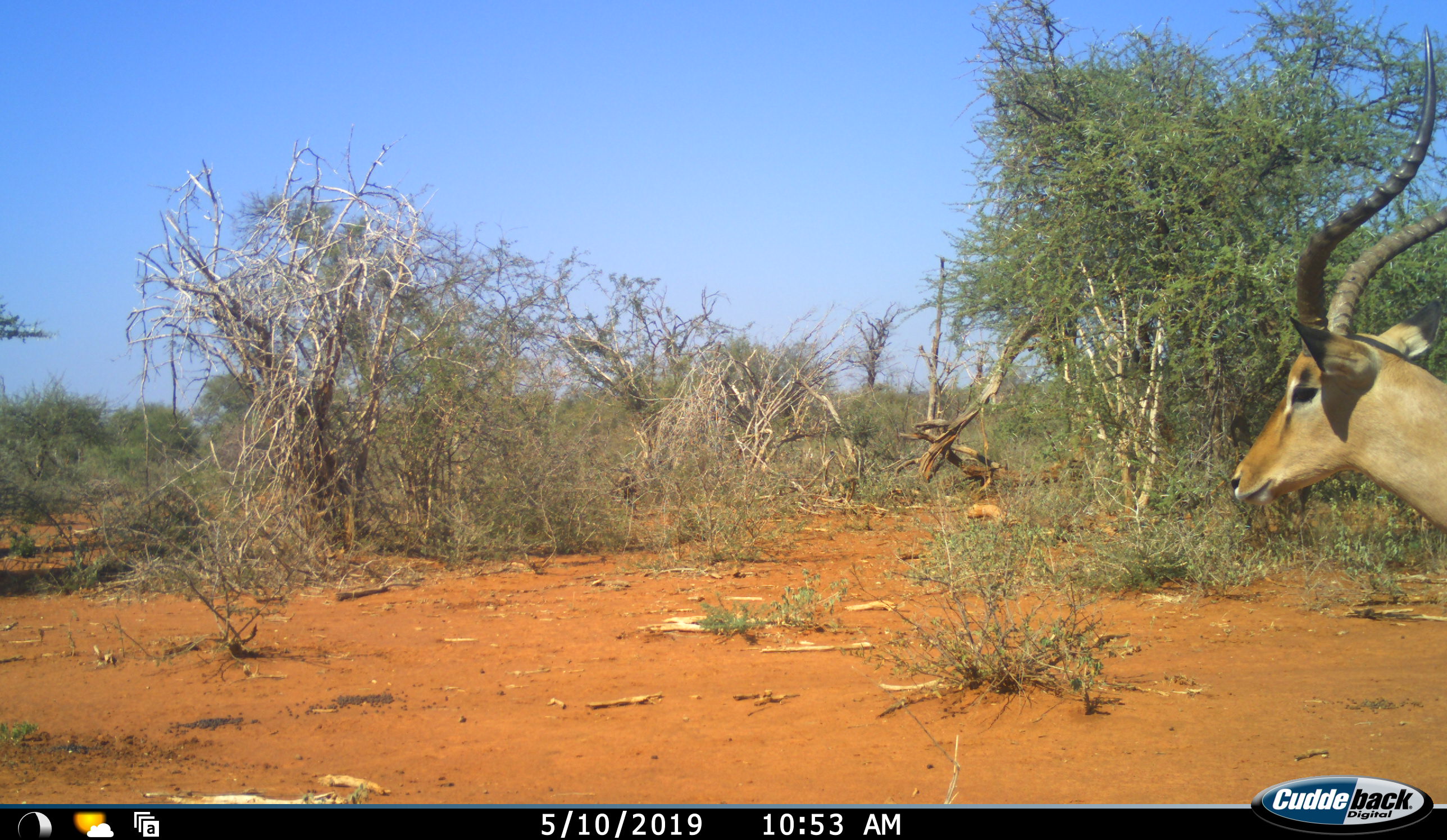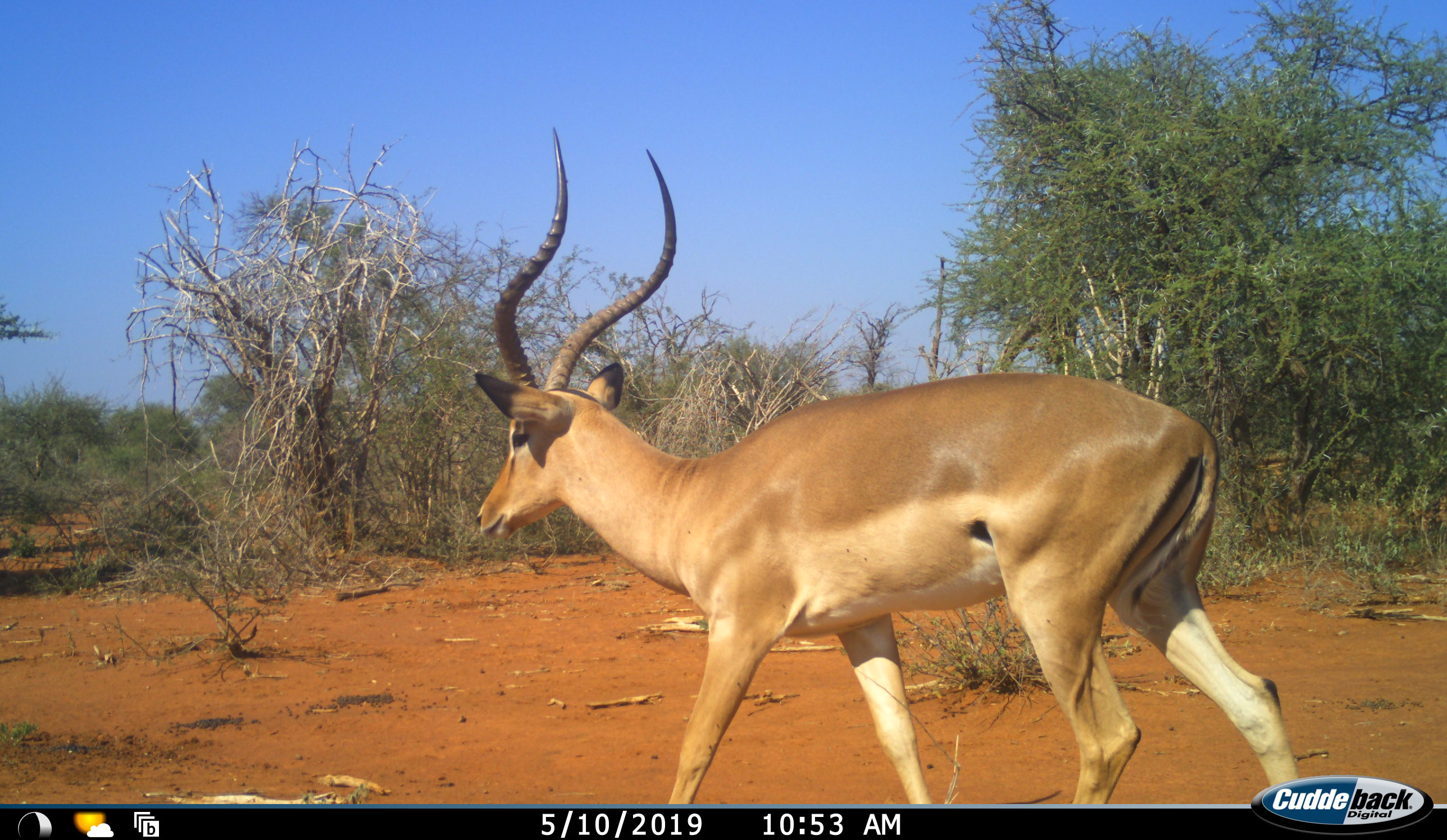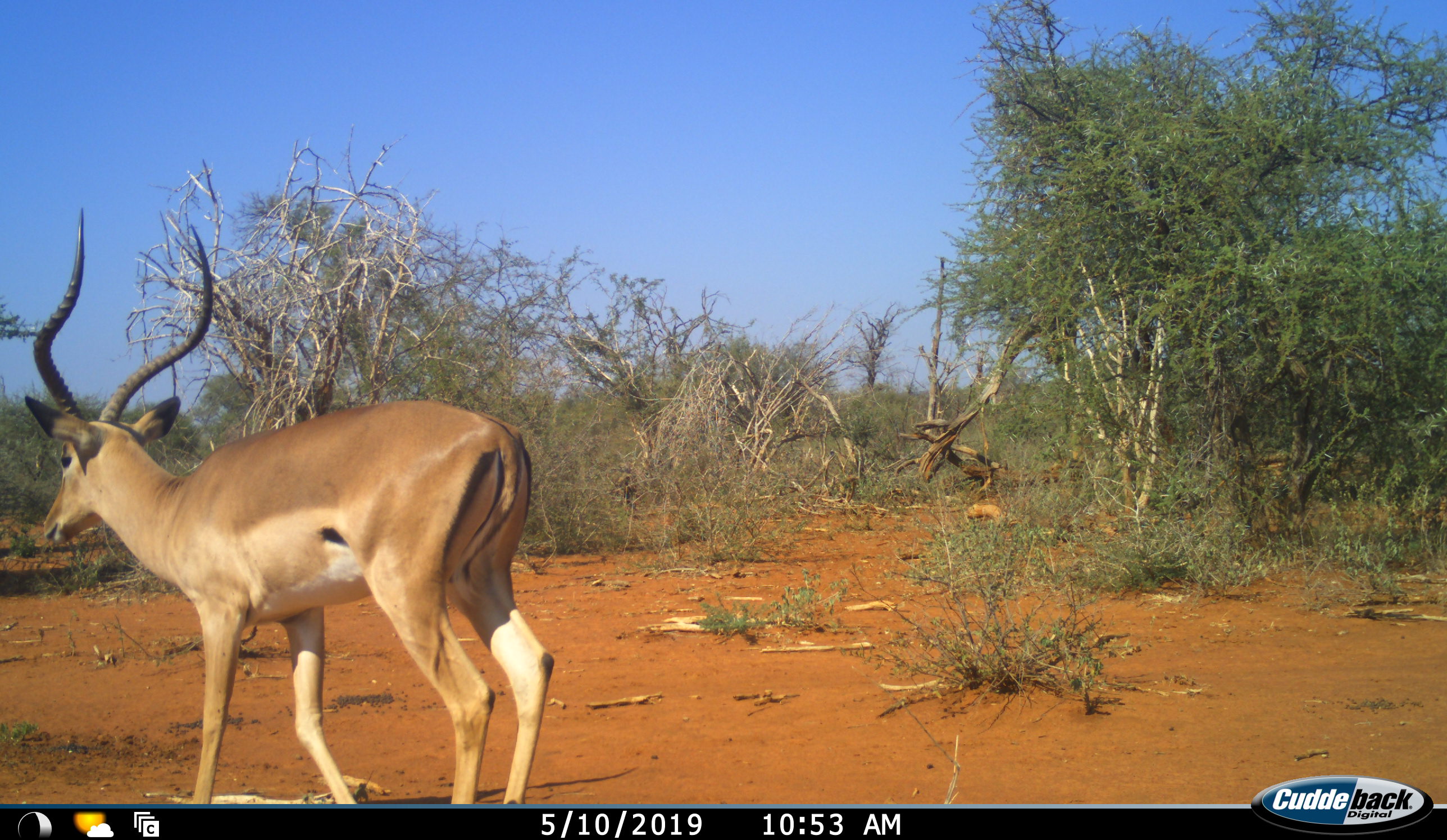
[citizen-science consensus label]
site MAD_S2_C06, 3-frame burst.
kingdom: Animalia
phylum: Chordata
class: Mammalia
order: Artiodactyla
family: Bovidae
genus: Aepyceros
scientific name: Aepyceros melampus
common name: impala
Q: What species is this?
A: Impala (Aepyceros melampus).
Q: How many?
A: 1.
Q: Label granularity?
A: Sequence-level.